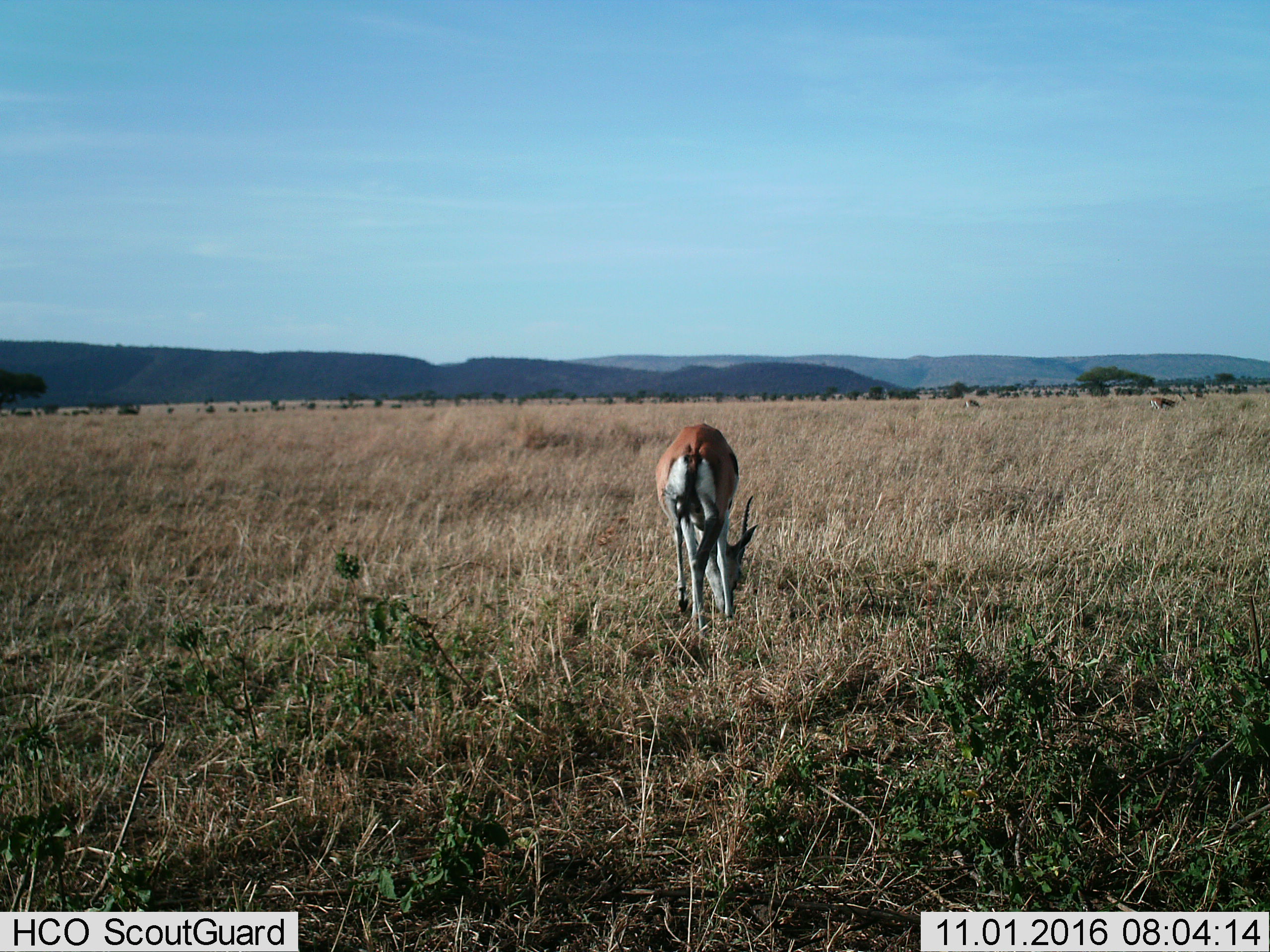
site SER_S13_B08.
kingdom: Animalia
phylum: Chordata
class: Mammalia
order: Artiodactyla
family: Bovidae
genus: Eudorcas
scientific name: Eudorcas thomsonii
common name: thomson's gazelle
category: gazellethomsons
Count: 3.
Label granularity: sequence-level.